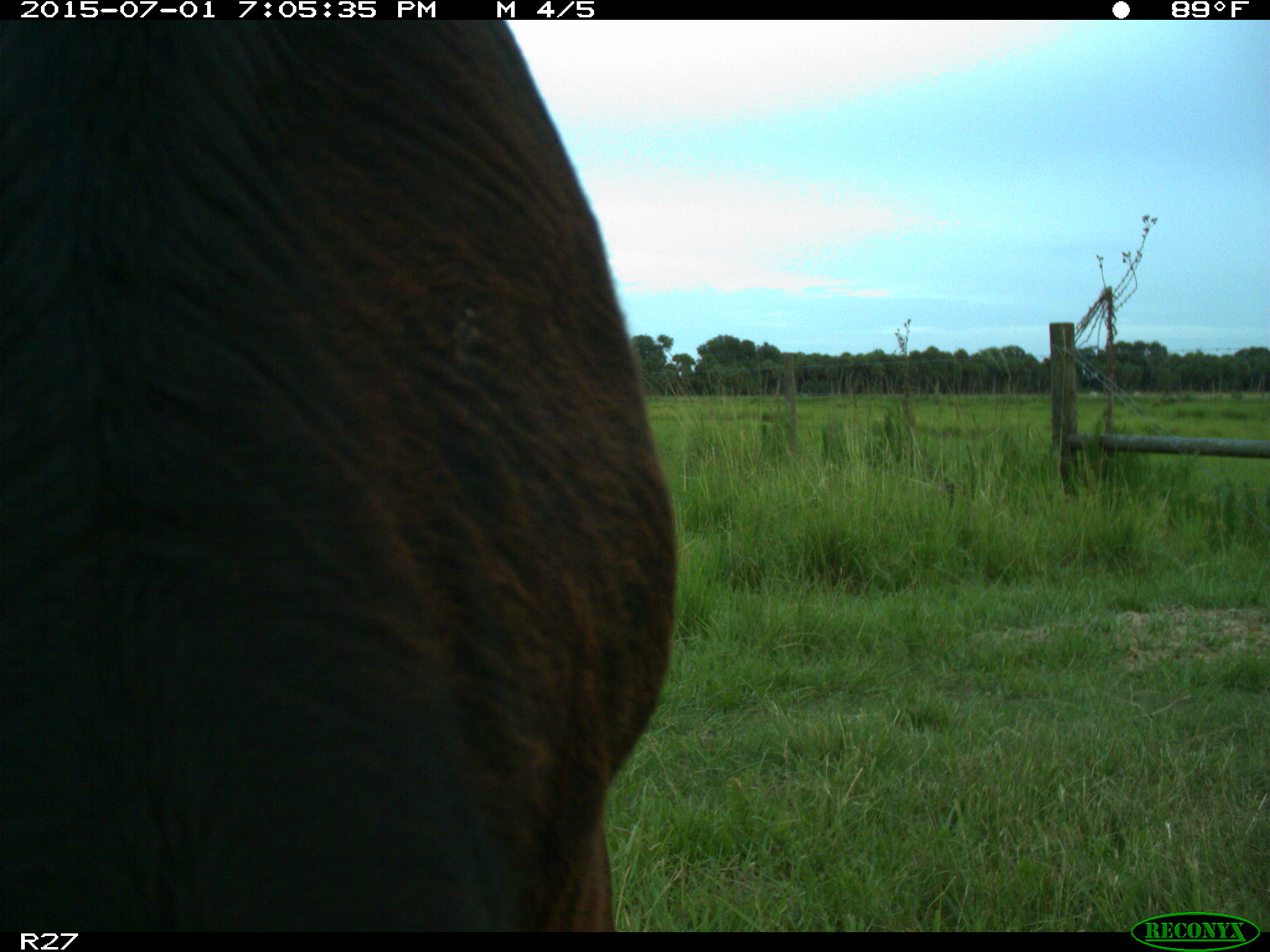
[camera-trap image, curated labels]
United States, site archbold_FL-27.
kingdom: Animalia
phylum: Chordata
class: Mammalia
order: Artiodactyla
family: Bovidae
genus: Bos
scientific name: Bos taurus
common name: domestic cow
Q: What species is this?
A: Bos taurus (domestic cow).